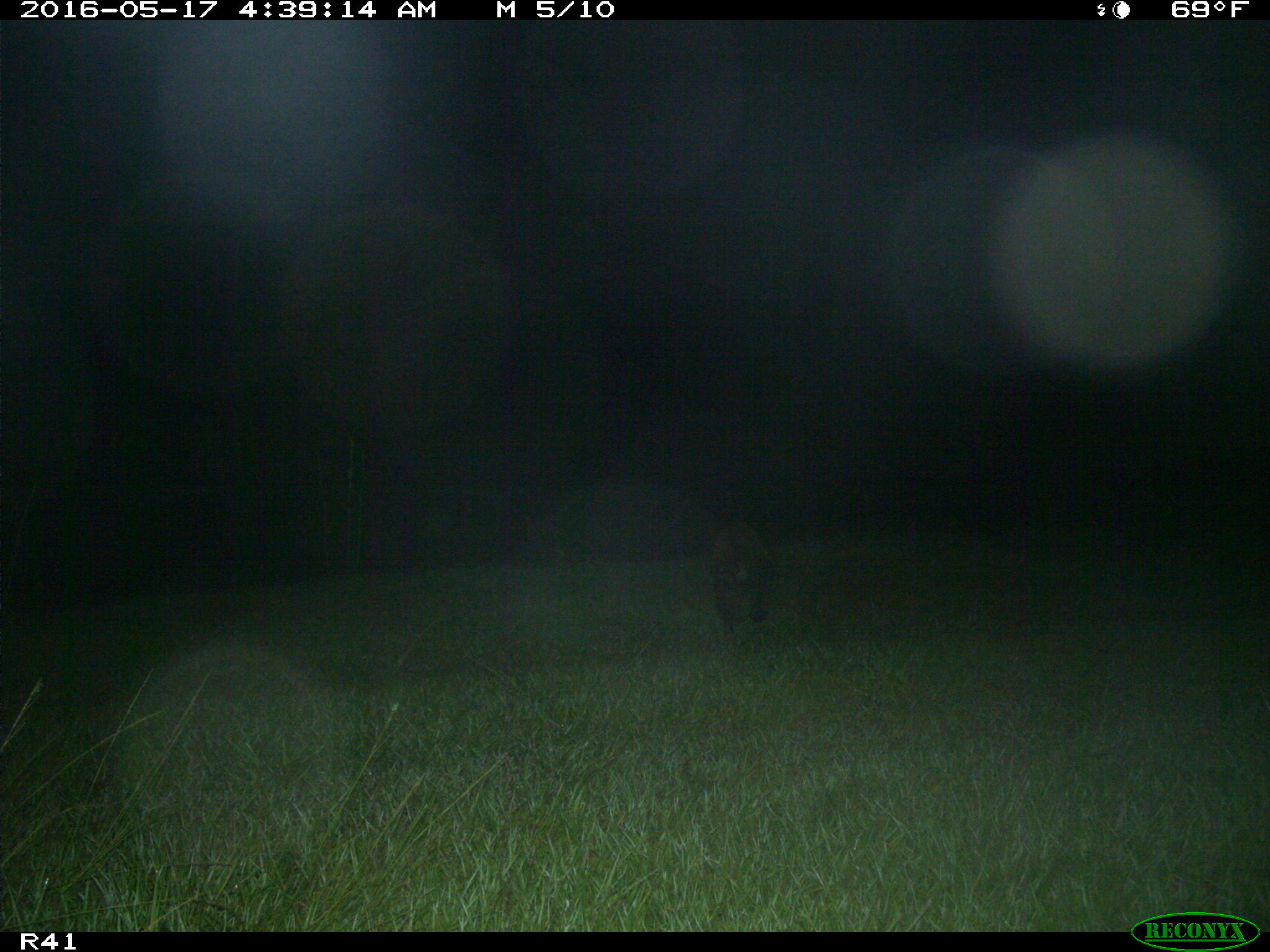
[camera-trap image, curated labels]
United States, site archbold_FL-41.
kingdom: Animalia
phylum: Chordata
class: Mammalia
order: Carnivora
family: Procyonidae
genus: Procyon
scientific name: Procyon lotor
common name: common raccoon